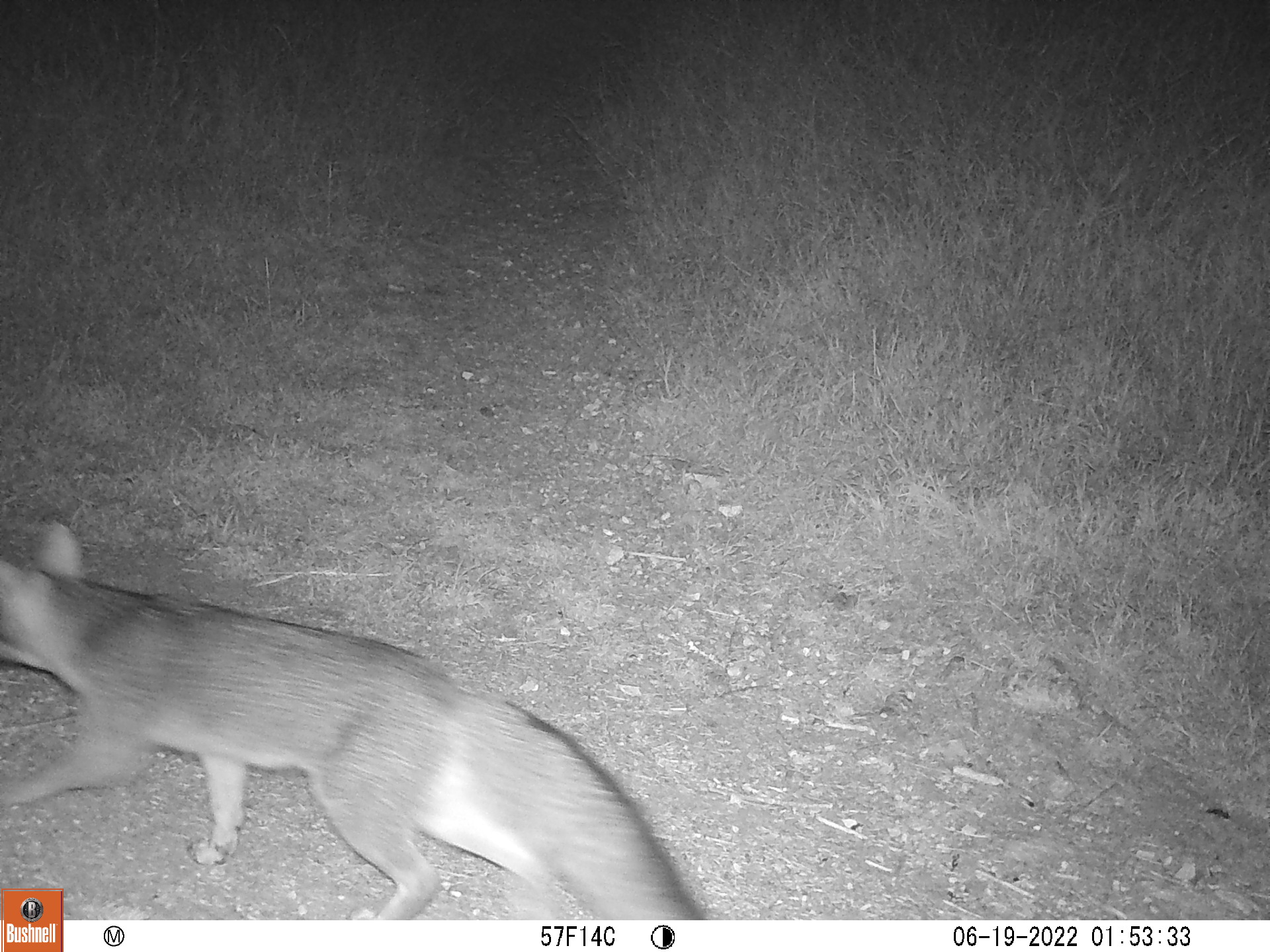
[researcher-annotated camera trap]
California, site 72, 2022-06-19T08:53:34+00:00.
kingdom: Animalia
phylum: Chordata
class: Mammalia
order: Carnivora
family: Canidae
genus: Urocyon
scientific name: Urocyon cinereoargenteus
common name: gray fox